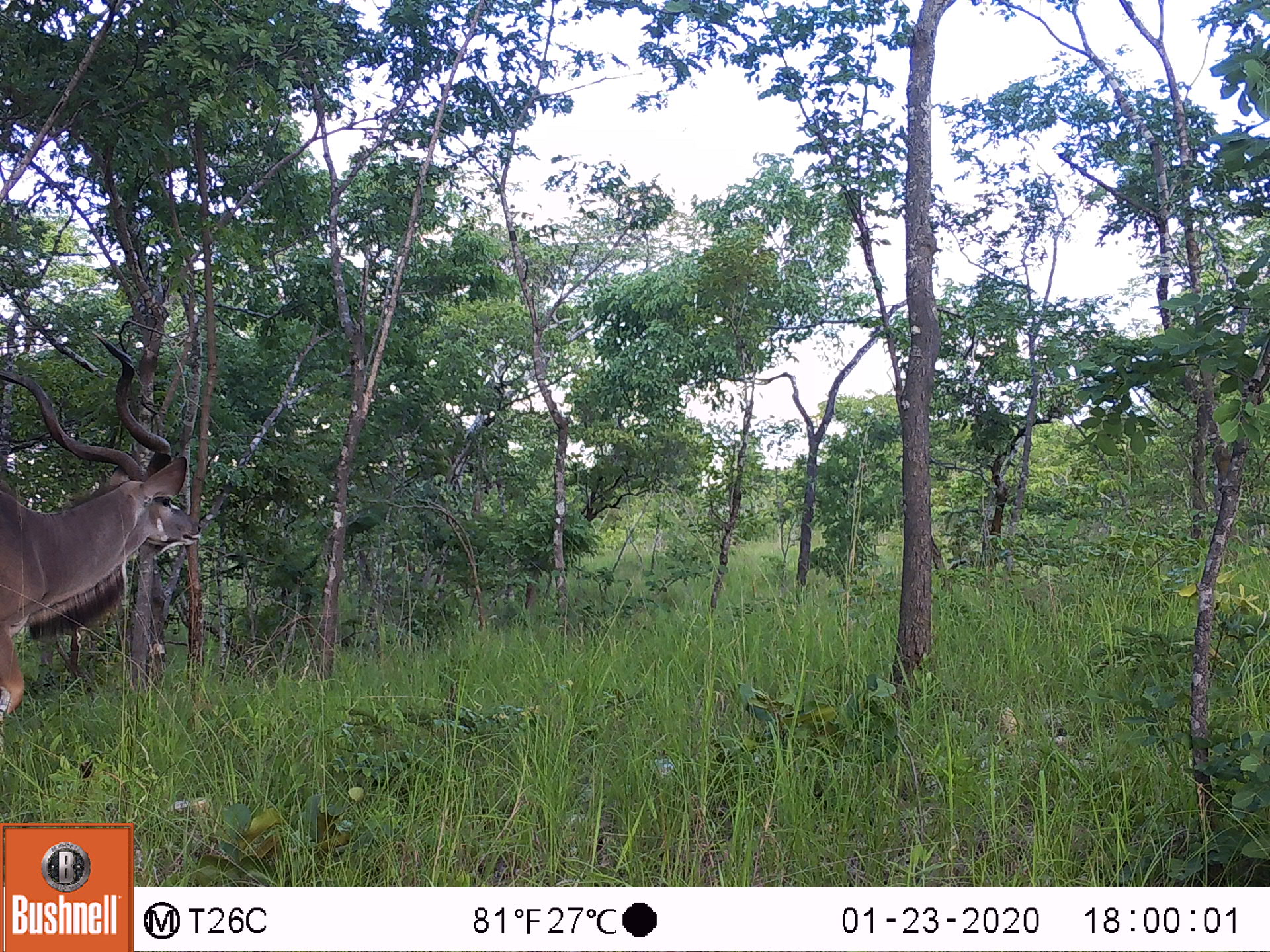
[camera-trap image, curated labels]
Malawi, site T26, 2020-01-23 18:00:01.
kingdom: Animalia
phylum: Chordata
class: Mammalia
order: Artiodactyla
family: Bovidae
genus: Tragelaphus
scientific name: Tragelaphus strepsiceros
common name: greater kudu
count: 1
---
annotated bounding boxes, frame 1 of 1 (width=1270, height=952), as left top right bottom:
greater kudu: 2 328 204 727